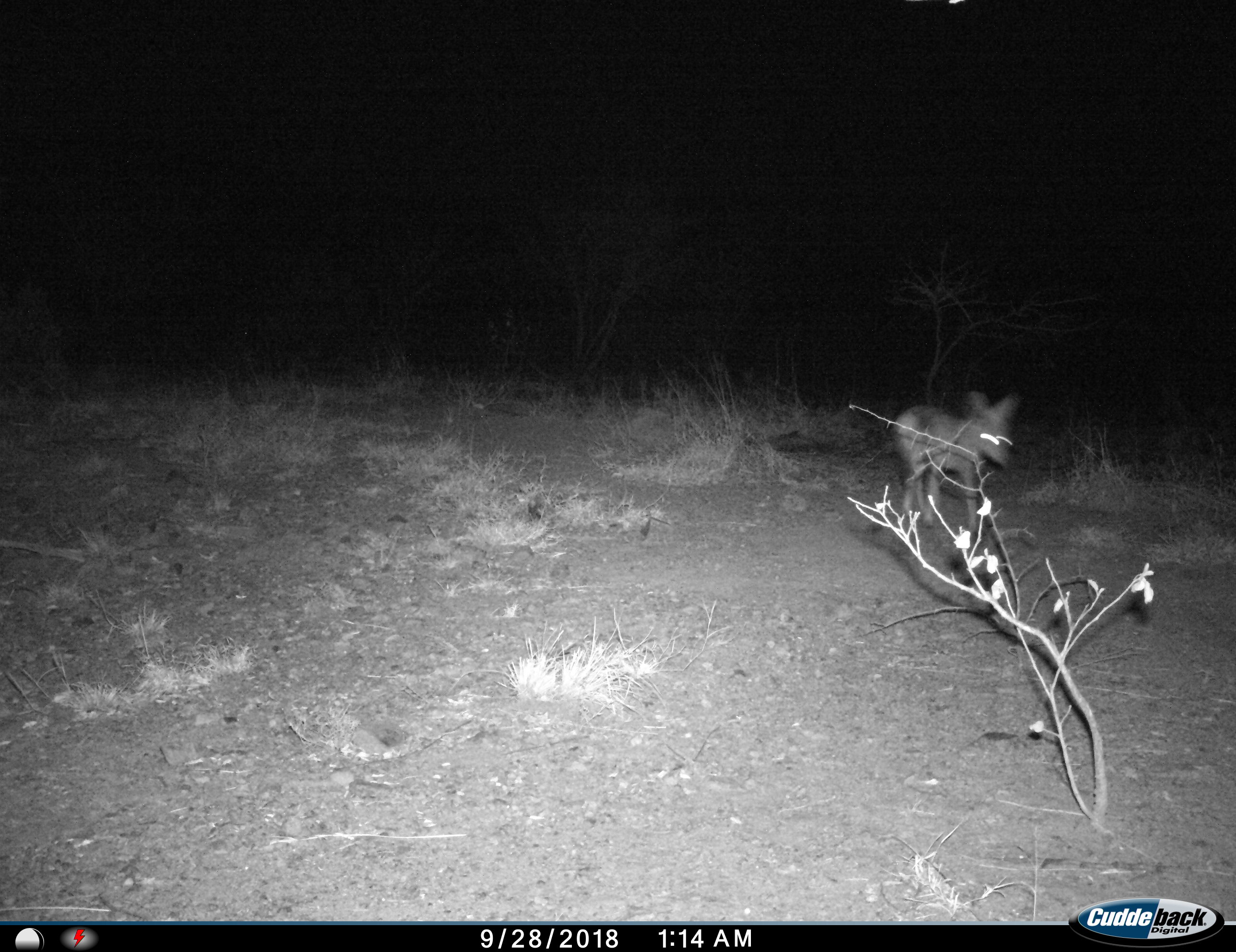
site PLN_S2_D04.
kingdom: Animalia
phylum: Chordata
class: Mammalia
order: Carnivora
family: Canidae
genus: Lupulella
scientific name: Lupulella mesomelas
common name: black-backed jackal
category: jackalblackbacked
Jackalblackbacked (black-backed jackal) (Lupulella mesomelas), count 1. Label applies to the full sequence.